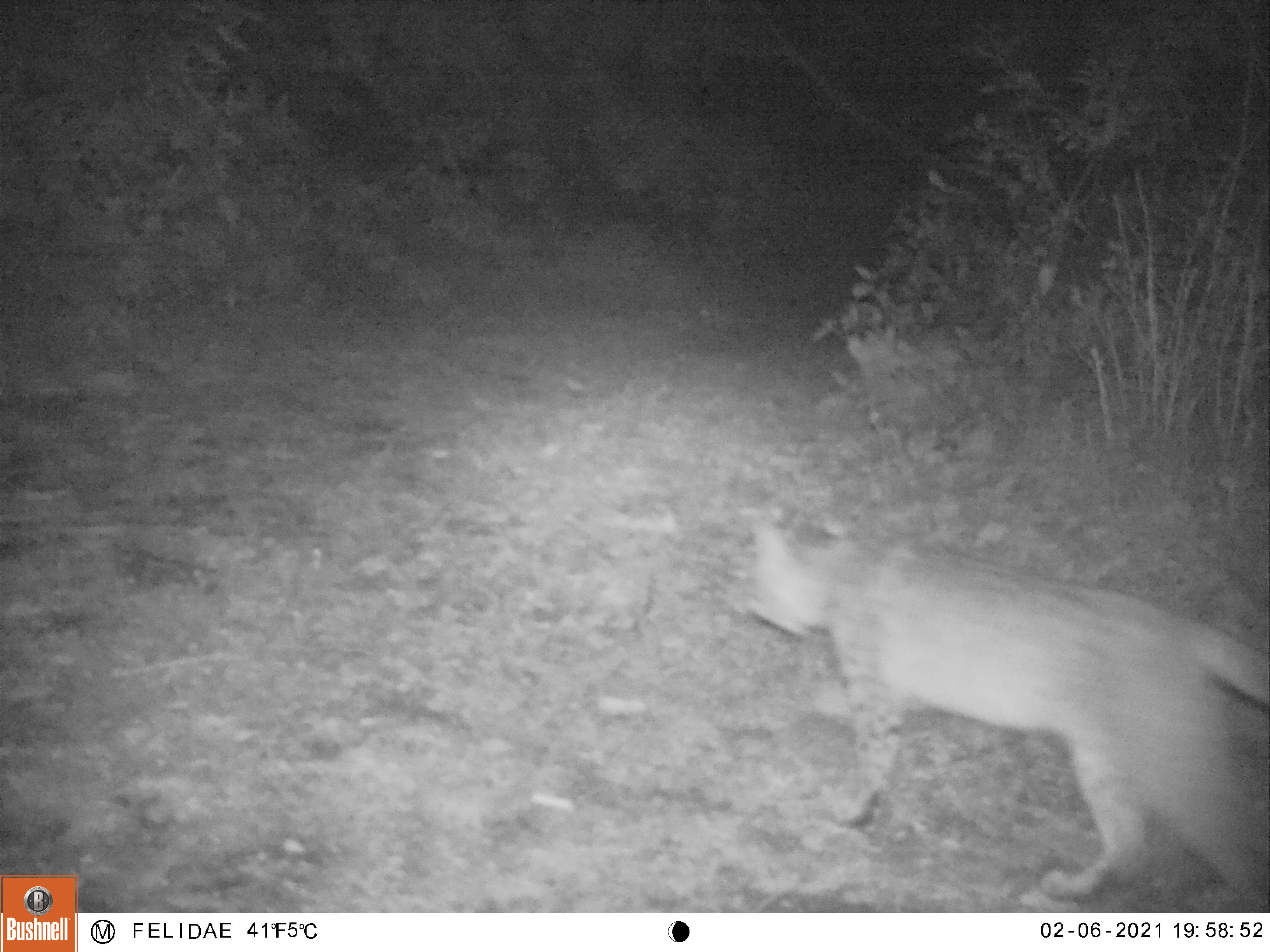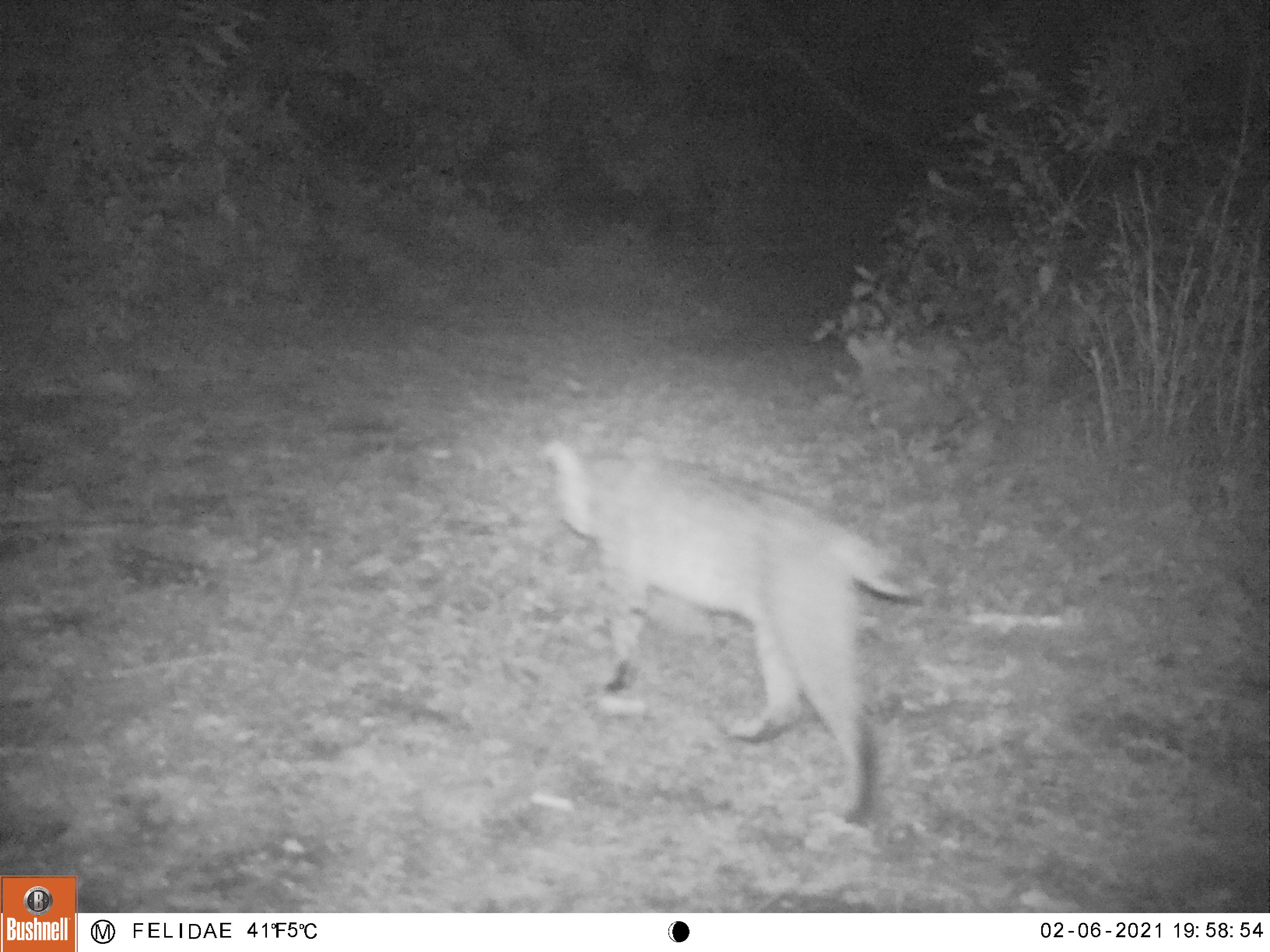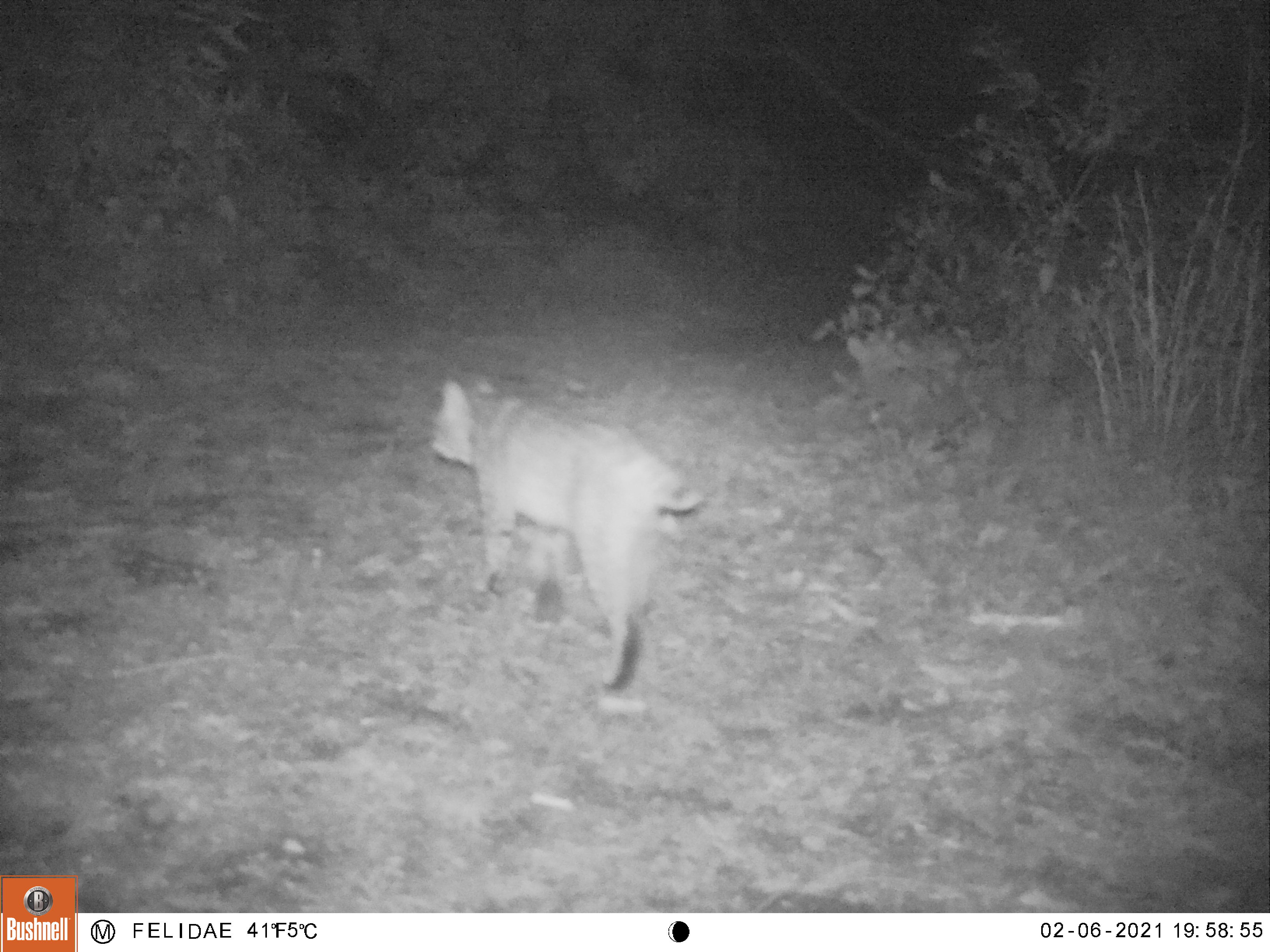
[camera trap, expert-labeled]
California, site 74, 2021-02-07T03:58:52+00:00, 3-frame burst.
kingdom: Animalia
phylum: Chordata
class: Mammalia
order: Carnivora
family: Felidae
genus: Lynx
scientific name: Lynx rufus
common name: bobcat